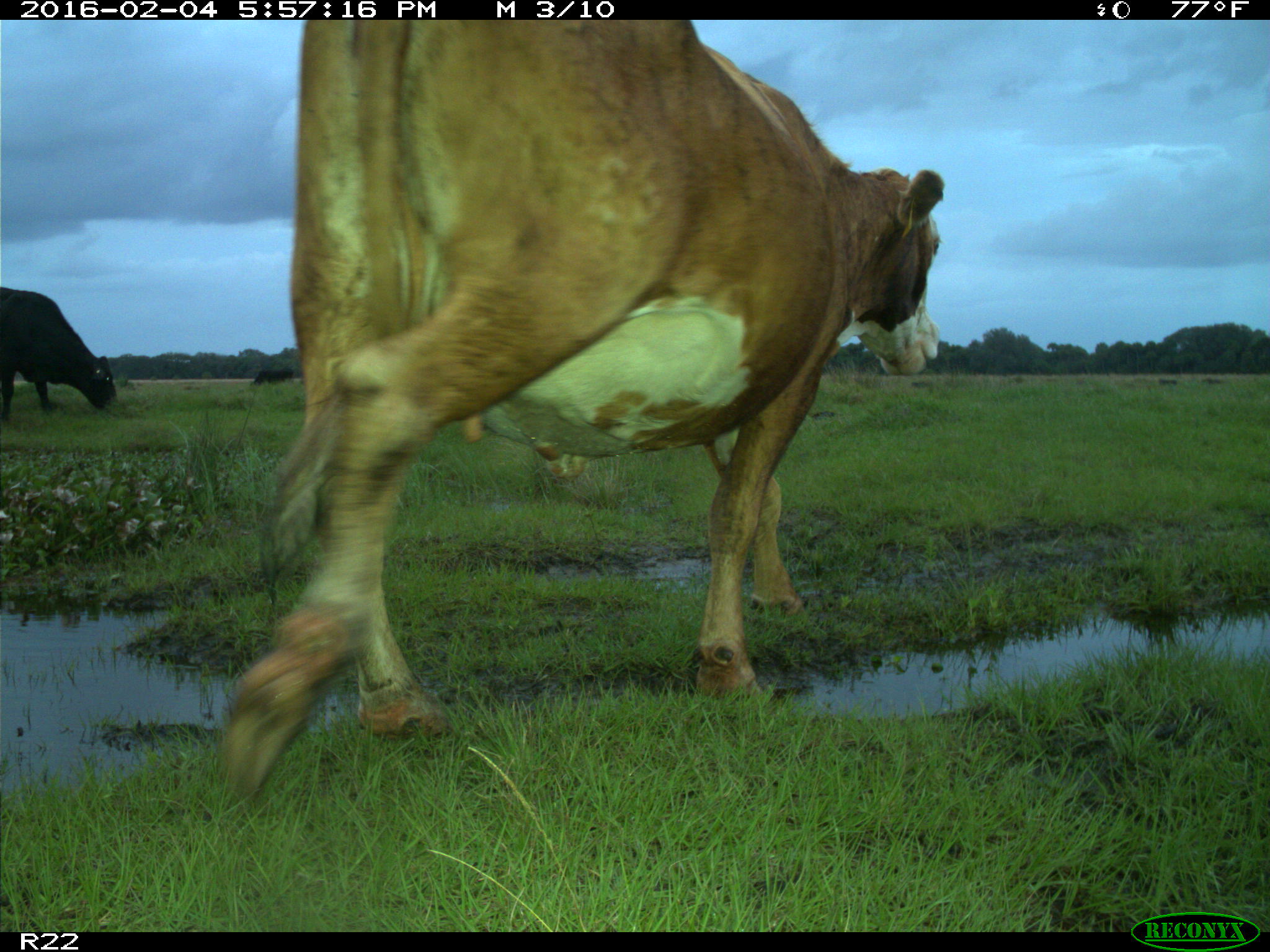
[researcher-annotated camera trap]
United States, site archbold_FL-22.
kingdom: Animalia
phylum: Chordata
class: Mammalia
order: Artiodactyla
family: Bovidae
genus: Bos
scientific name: Bos taurus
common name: domestic cow